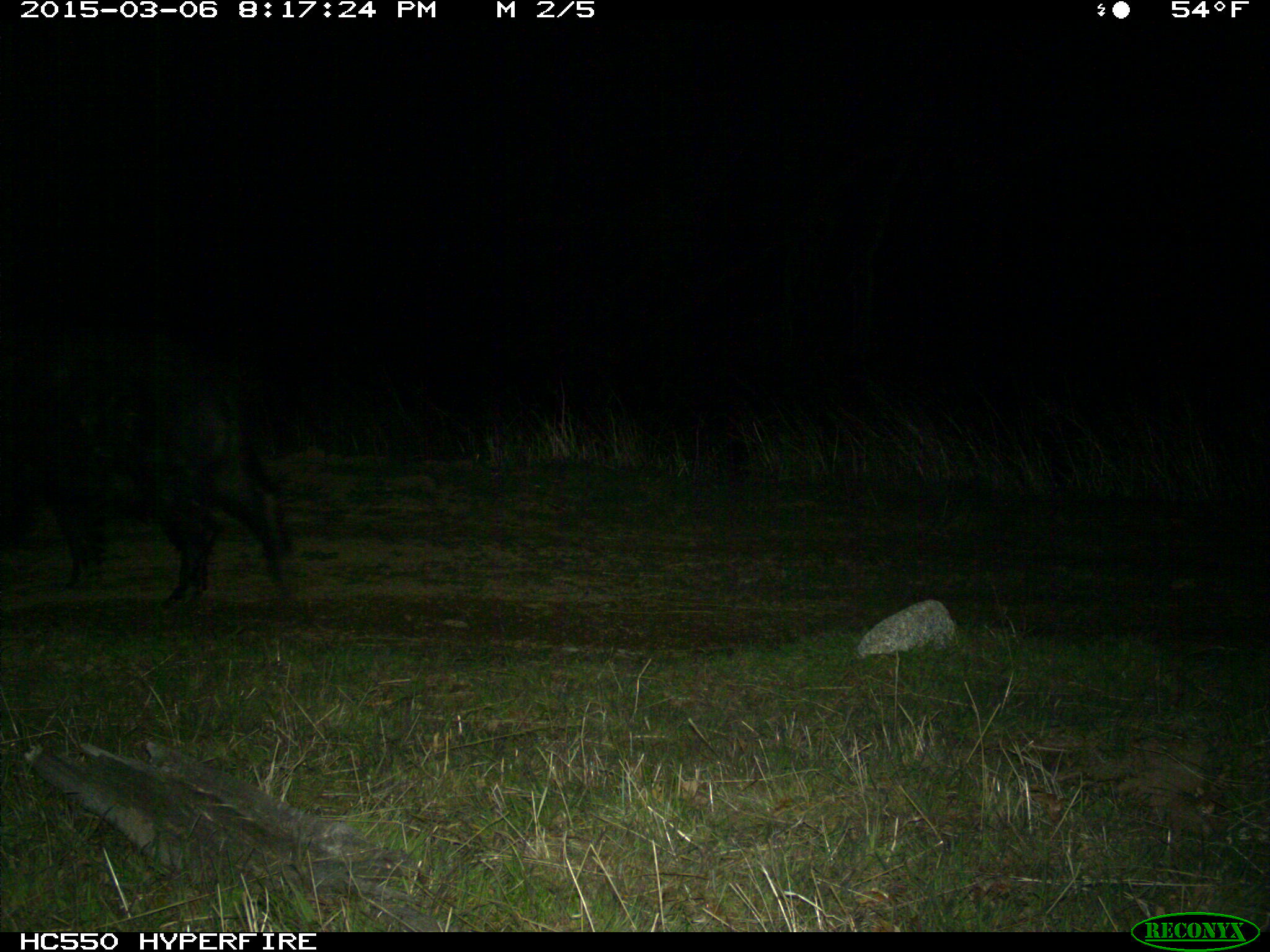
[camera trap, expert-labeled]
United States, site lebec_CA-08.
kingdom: Animalia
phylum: Chordata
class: Mammalia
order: Artiodactyla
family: Suidae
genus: Sus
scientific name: Sus scrofa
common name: wild boar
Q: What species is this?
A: Sus scrofa (wild boar).